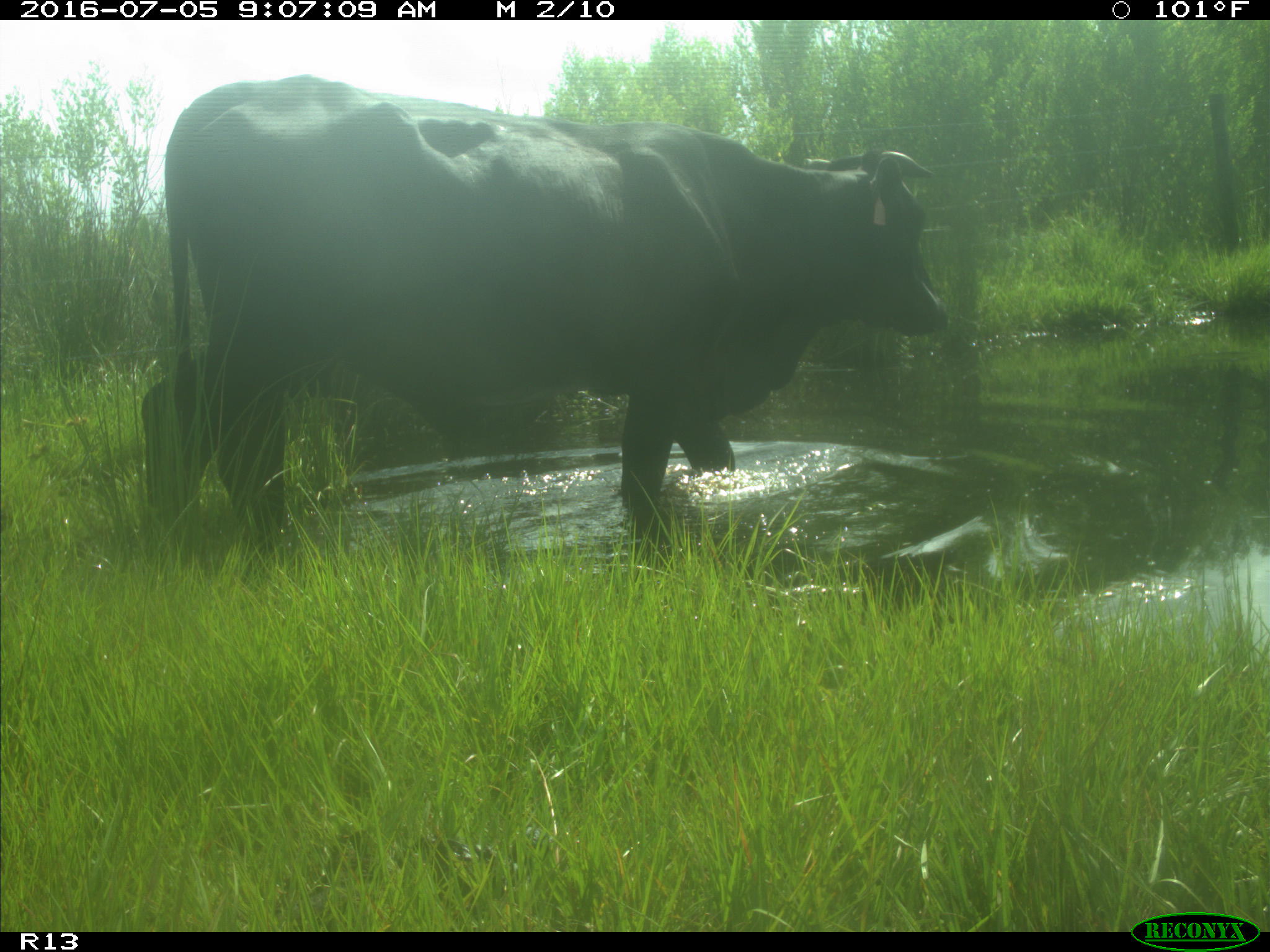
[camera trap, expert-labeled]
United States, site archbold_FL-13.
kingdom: Animalia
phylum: Chordata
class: Mammalia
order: Artiodactyla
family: Bovidae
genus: Bos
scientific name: Bos taurus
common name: domestic cow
Bos taurus (domestic cow).